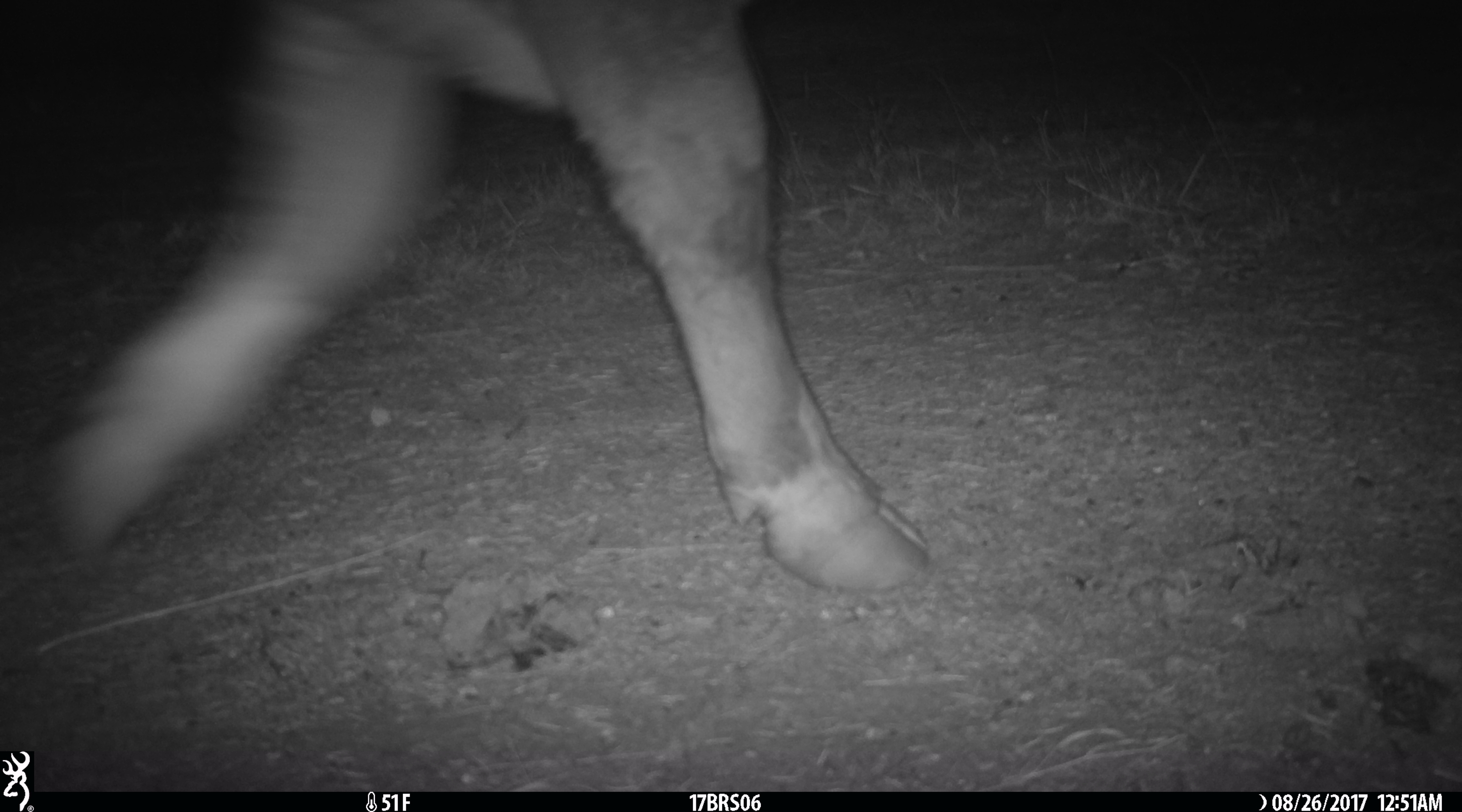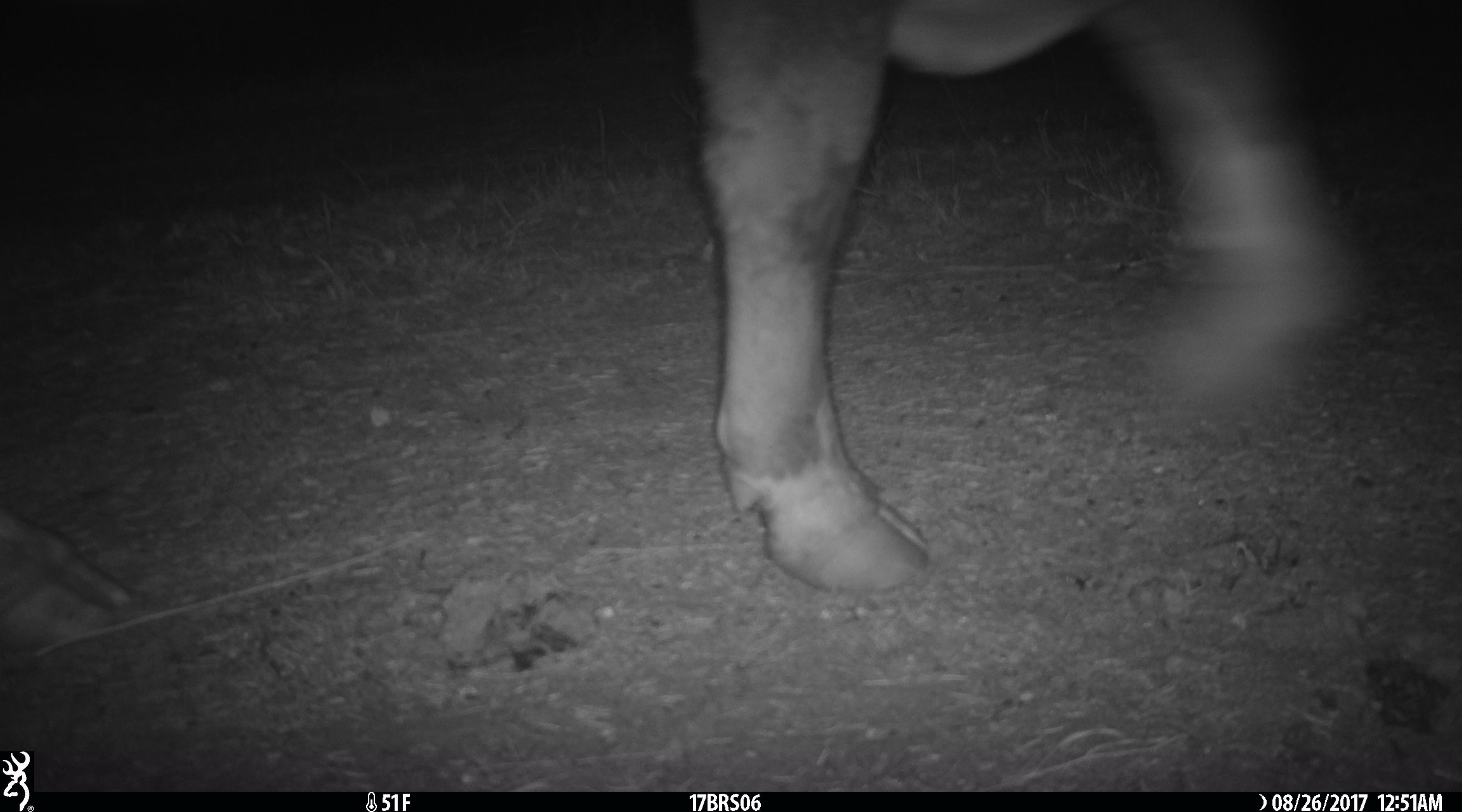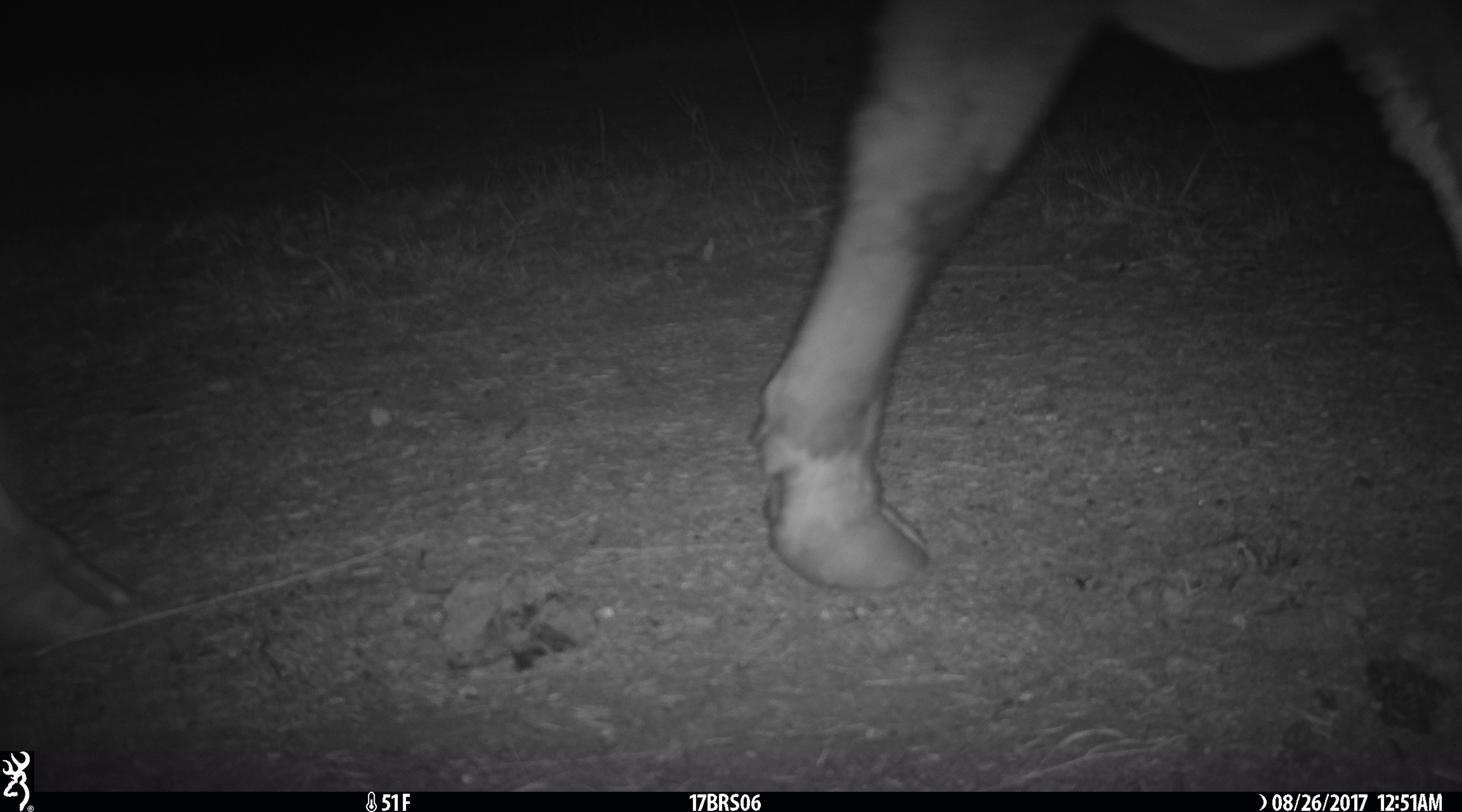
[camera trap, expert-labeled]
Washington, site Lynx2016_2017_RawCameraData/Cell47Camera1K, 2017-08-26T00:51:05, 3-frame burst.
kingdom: Animalia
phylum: Chordata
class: Mammalia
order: Artiodactyla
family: Bovidae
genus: Bos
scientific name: Bos taurus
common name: domestic cattle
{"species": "domestic cattle (Bos taurus)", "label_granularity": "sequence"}